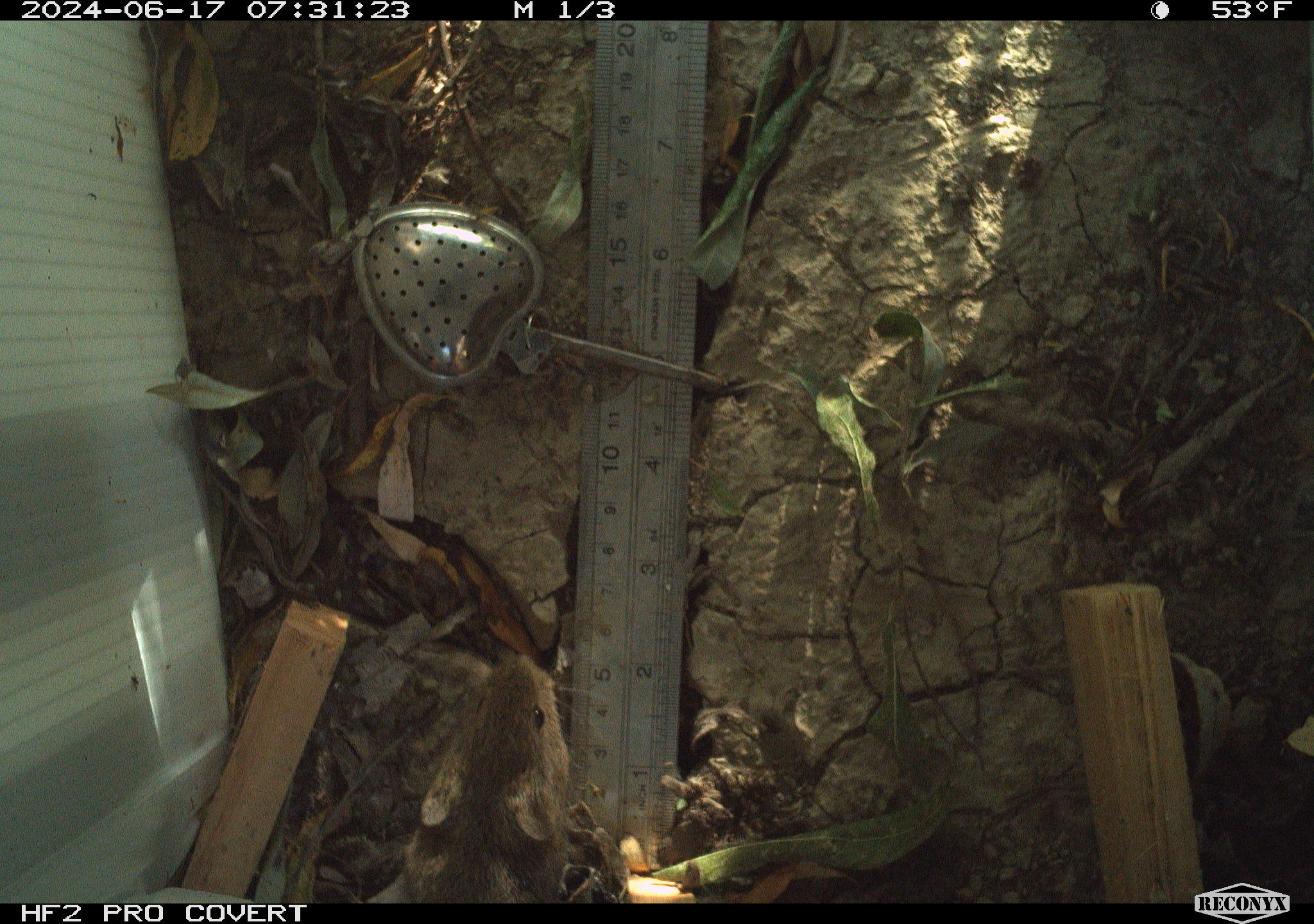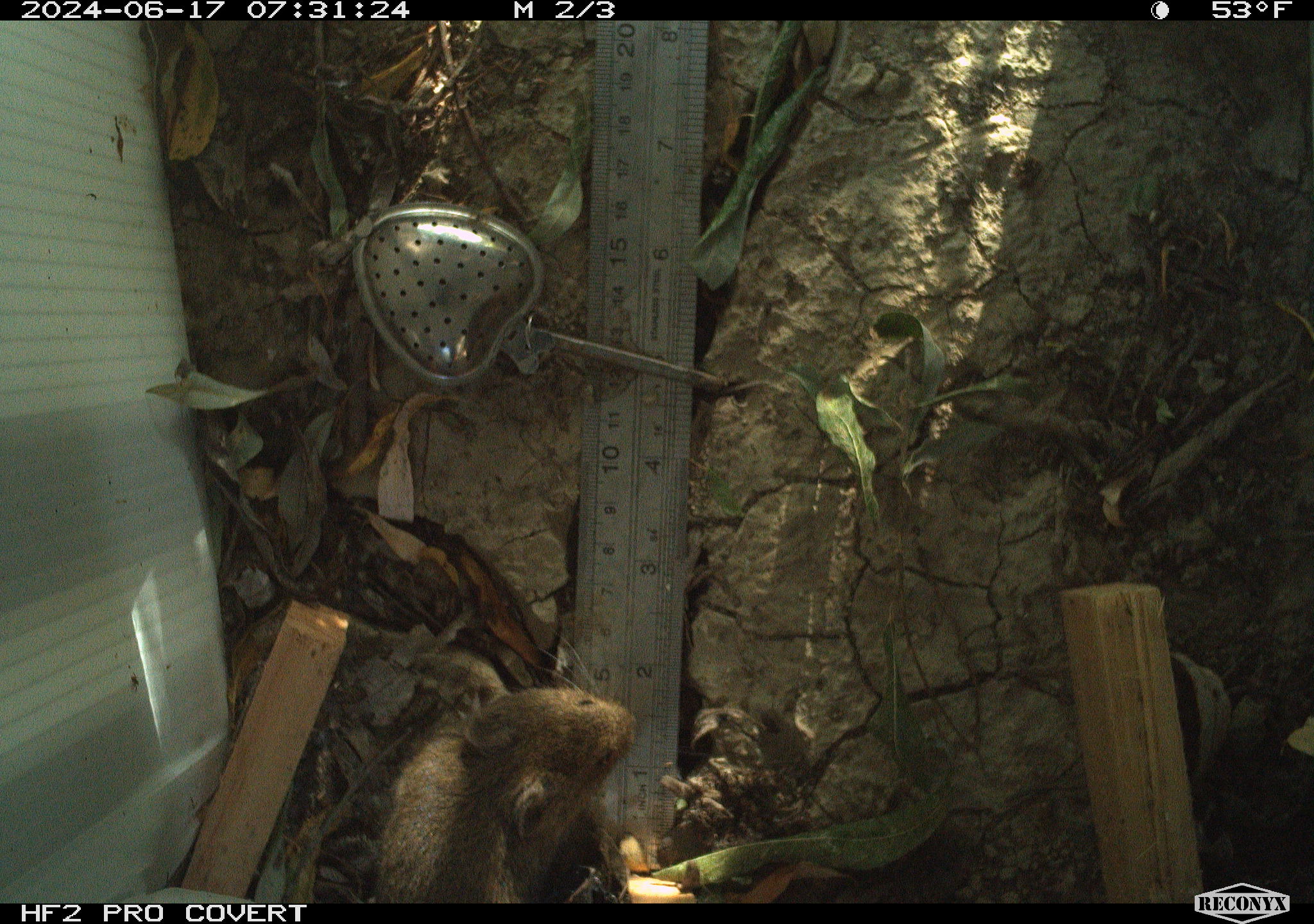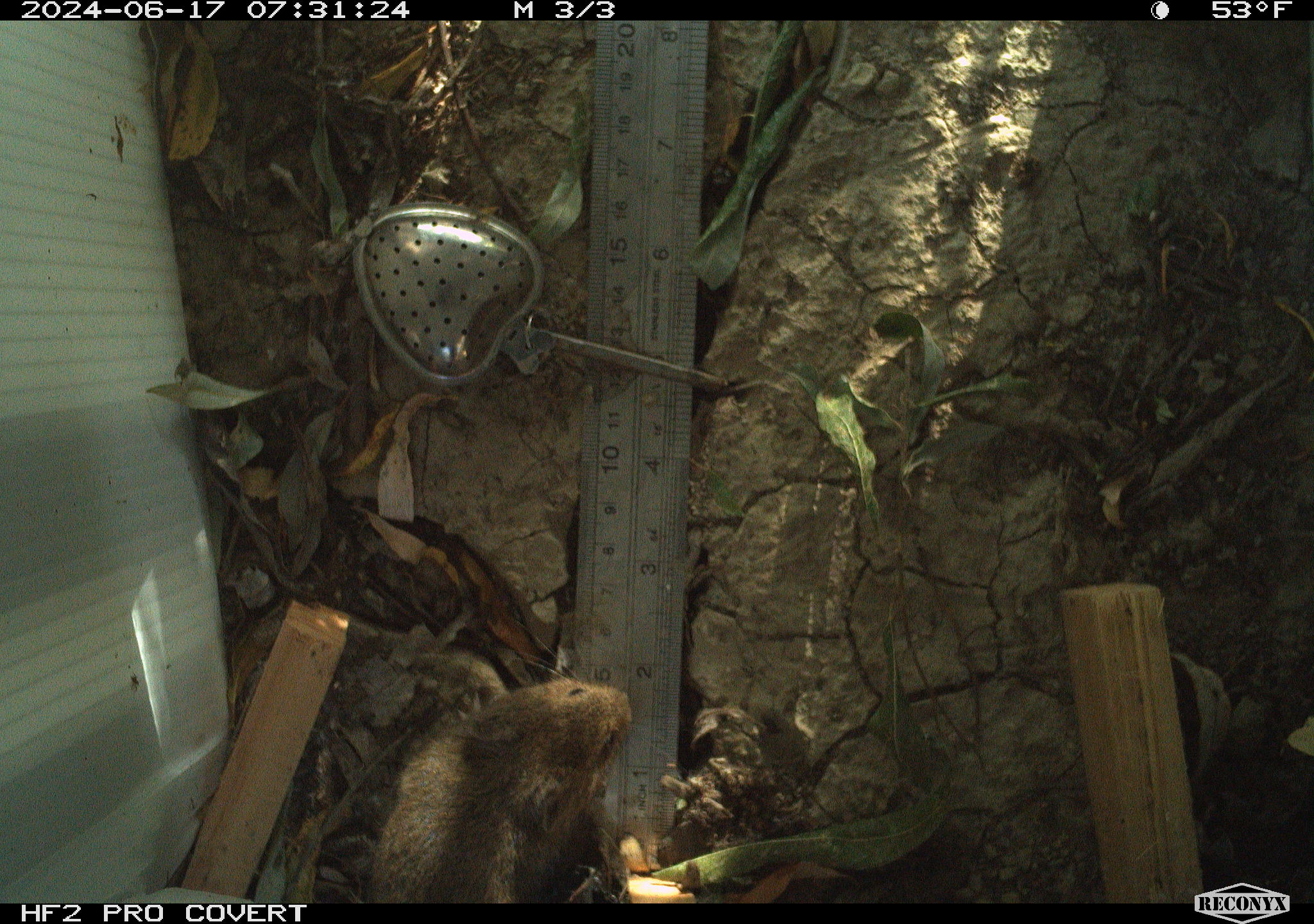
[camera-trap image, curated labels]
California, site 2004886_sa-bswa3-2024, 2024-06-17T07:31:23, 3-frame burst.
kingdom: Animalia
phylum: Chordata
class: Mammalia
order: Rodentia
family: Cricetidae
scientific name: Arvicolinae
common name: voles, lemmings, and muskrats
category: arvicolinae subfamily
Arvicolinae subfamily (voles, lemmings, and muskrats) (Arvicolinae).